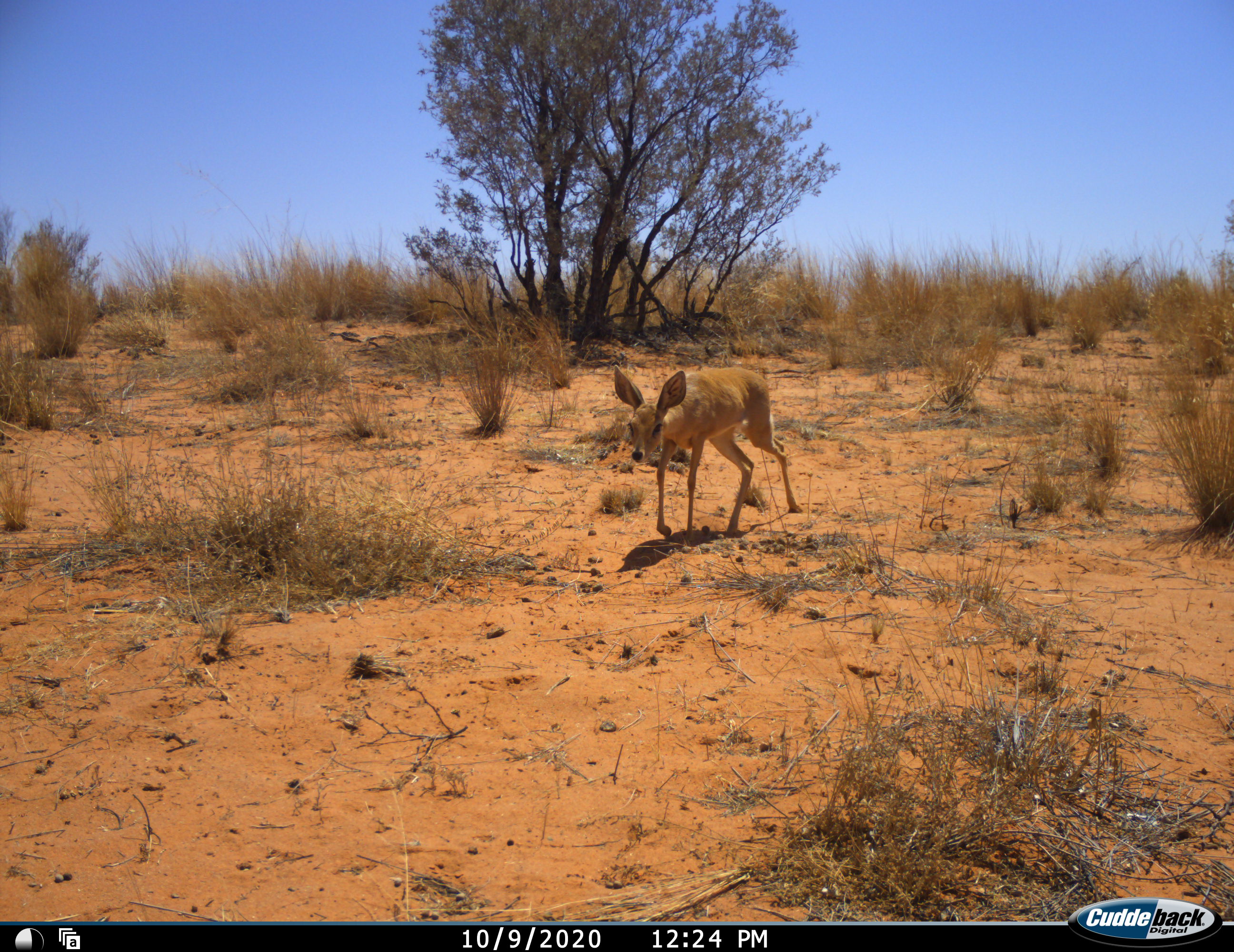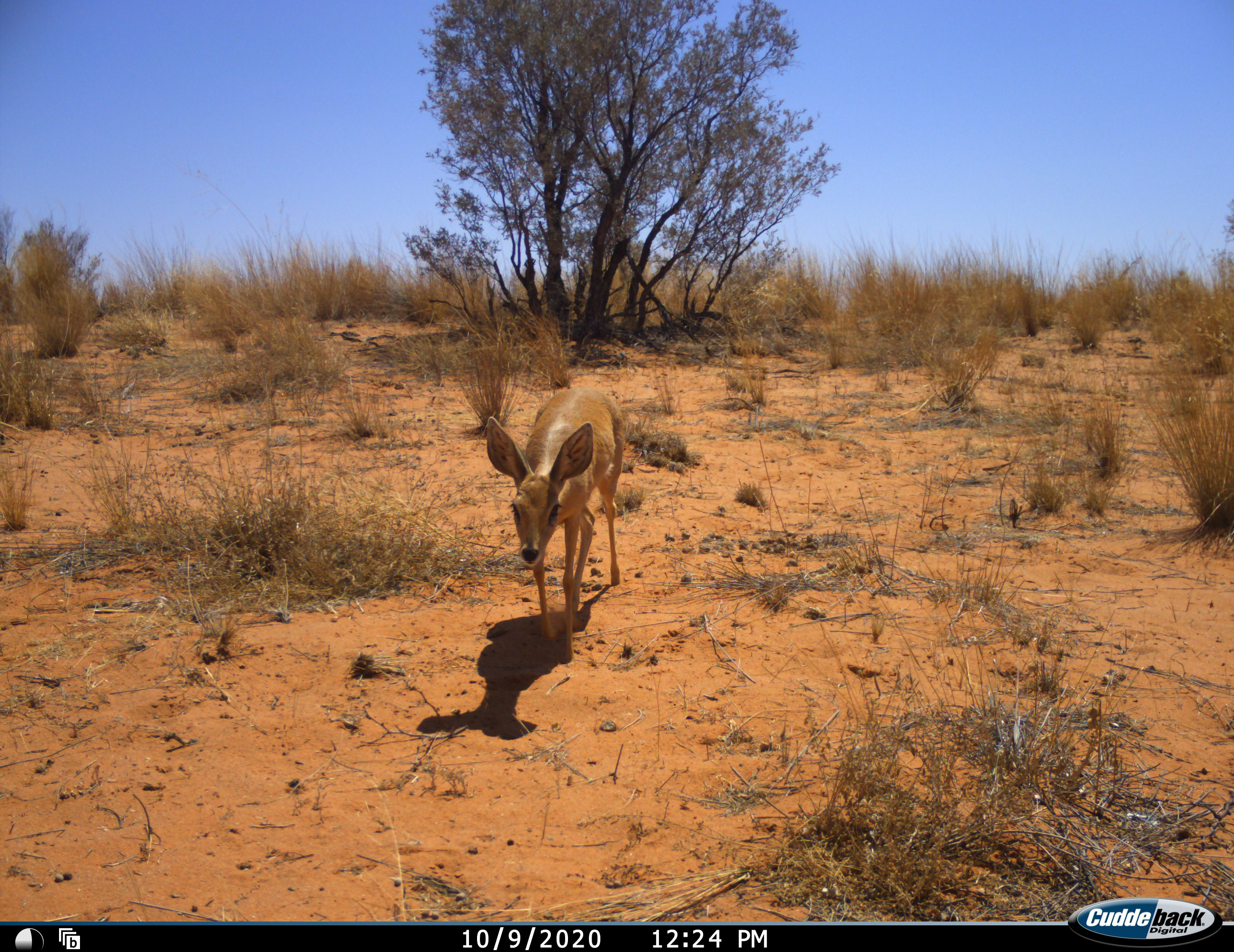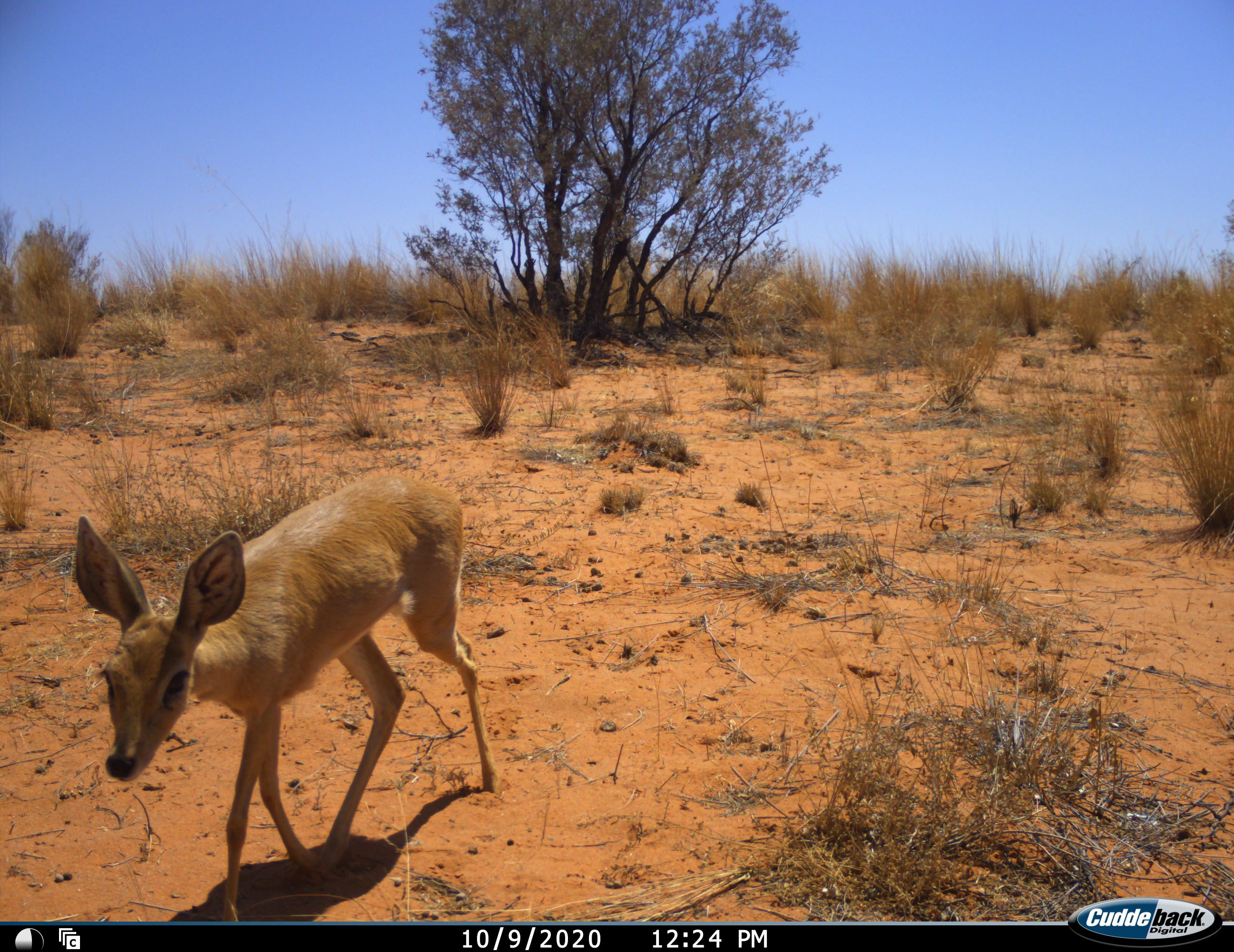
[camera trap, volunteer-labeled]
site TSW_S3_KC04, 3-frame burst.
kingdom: Animalia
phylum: Chordata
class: Mammalia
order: Artiodactyla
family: Bovidae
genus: Raphicerus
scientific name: Raphicerus campestris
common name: steenbok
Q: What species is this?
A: Steenbok (Raphicerus campestris).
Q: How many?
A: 1.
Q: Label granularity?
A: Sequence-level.